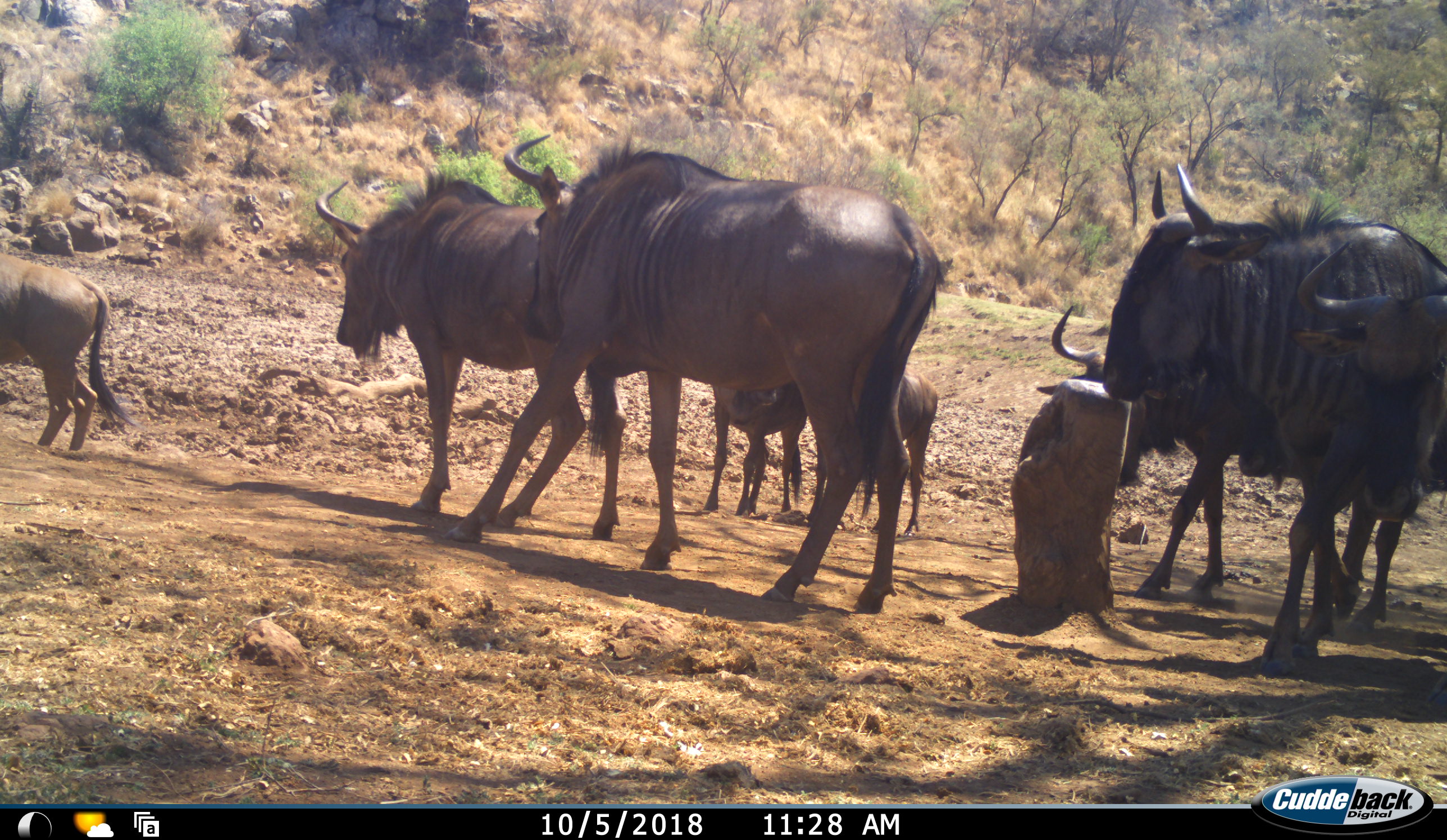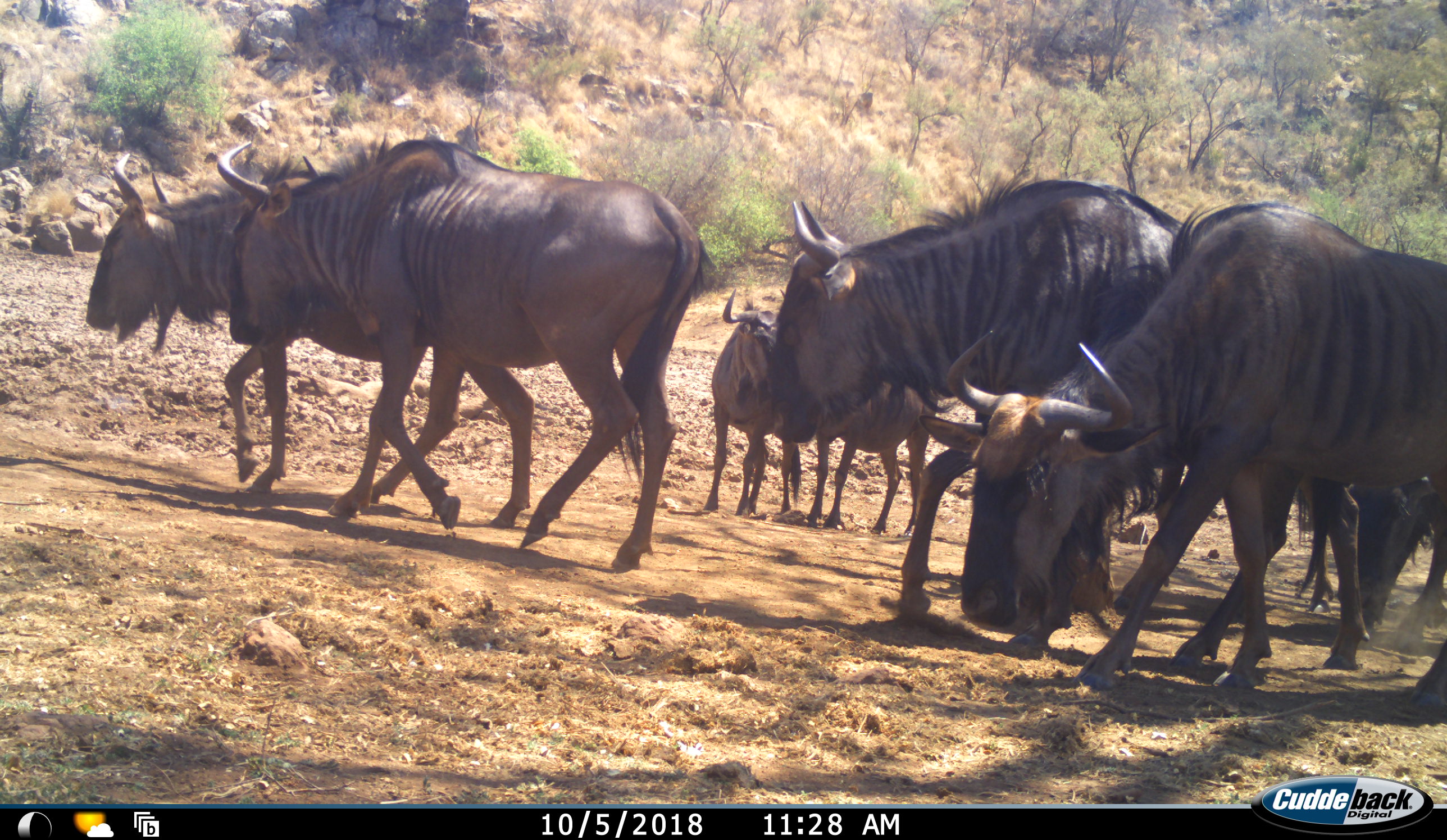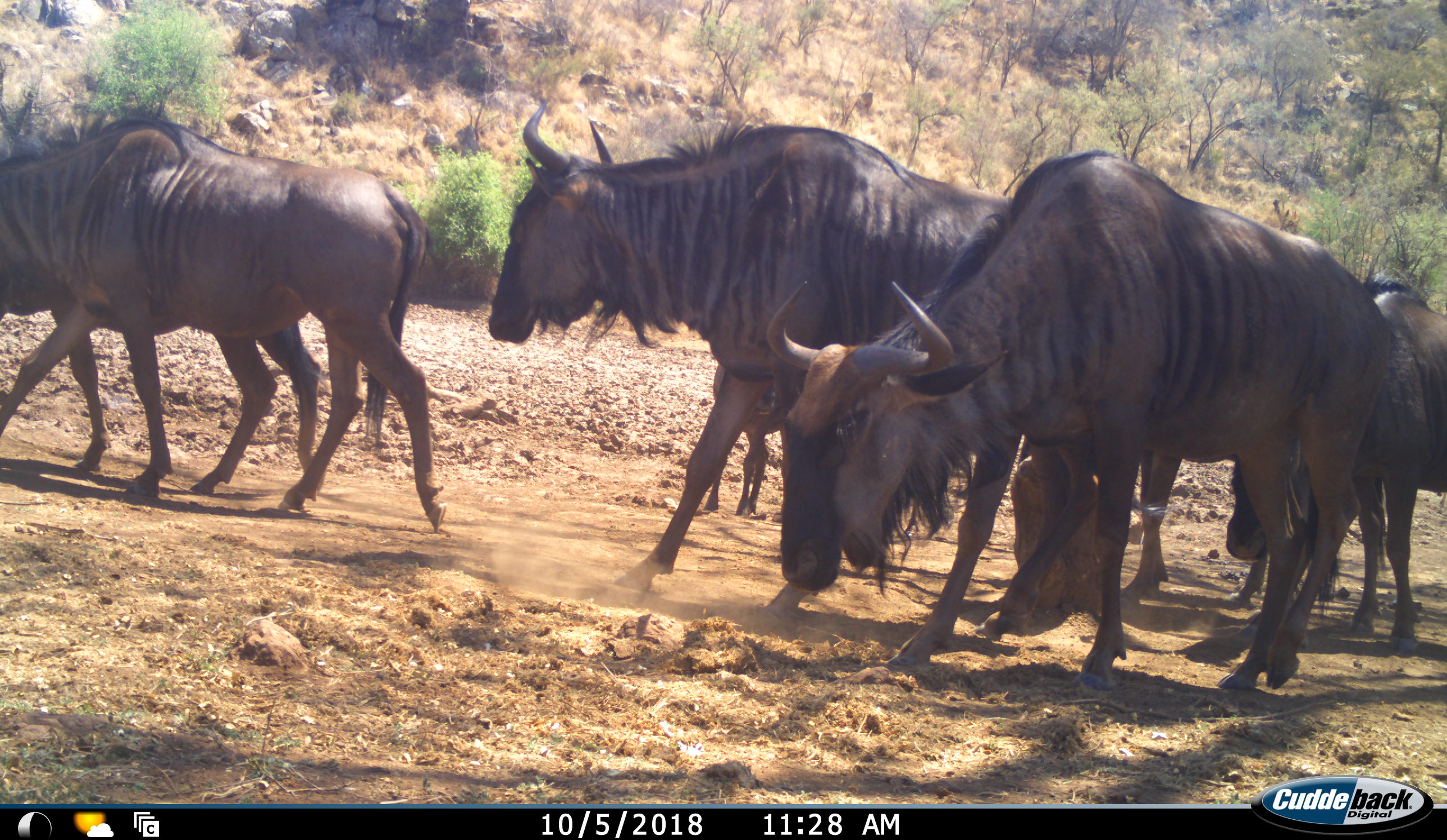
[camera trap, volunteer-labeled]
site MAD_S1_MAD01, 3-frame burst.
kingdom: Animalia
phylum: Chordata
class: Mammalia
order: Artiodactyla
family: Bovidae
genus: Connochaetes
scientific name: Connochaetes taurinus taurinus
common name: blue wildebeest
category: wildebeestblue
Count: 9.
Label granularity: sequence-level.